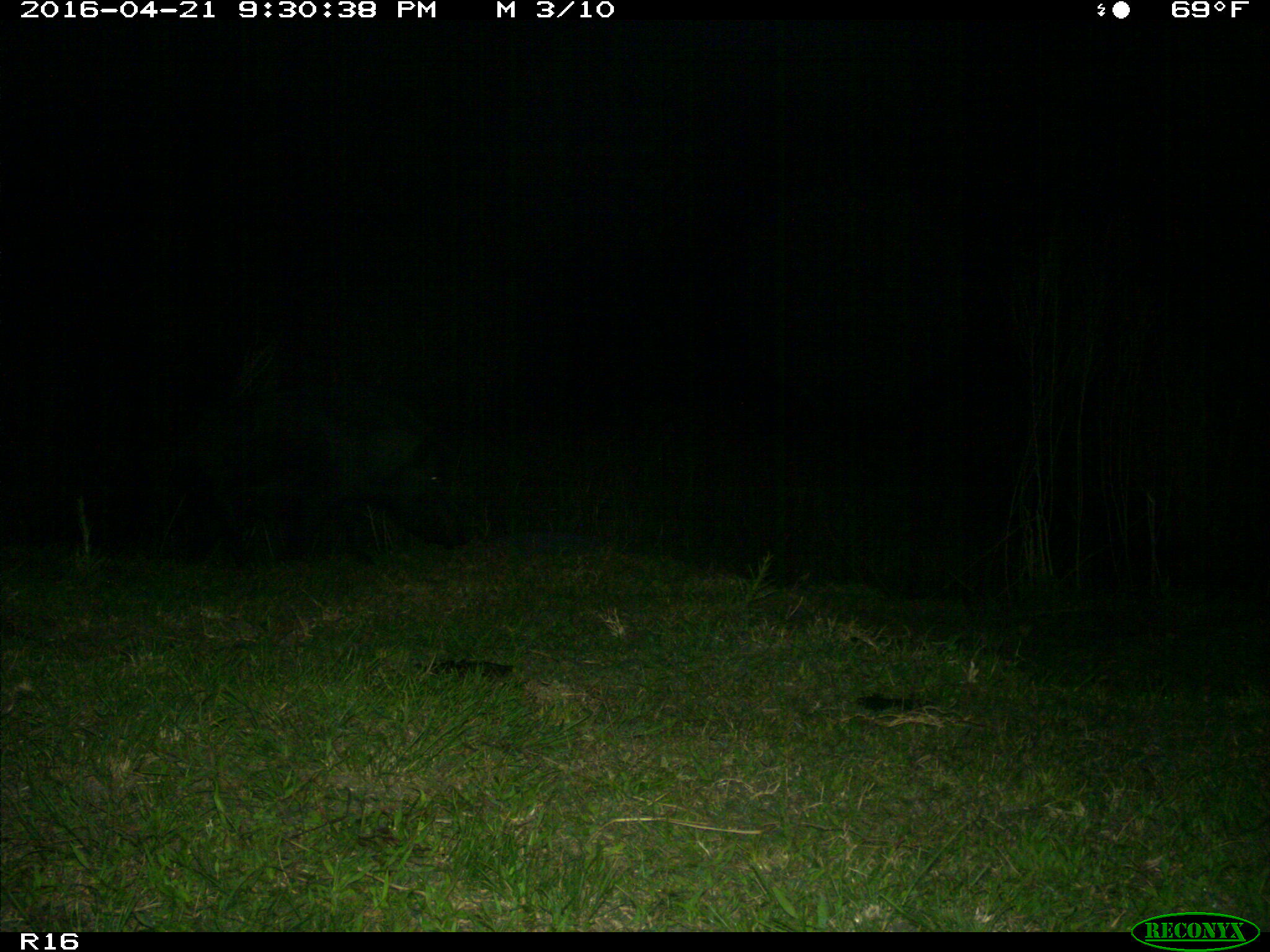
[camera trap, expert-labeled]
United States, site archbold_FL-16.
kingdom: Animalia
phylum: Chordata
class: Mammalia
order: Artiodactyla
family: Suidae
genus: Sus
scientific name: Sus scrofa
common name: wild boar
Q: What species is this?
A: Sus scrofa (wild boar).